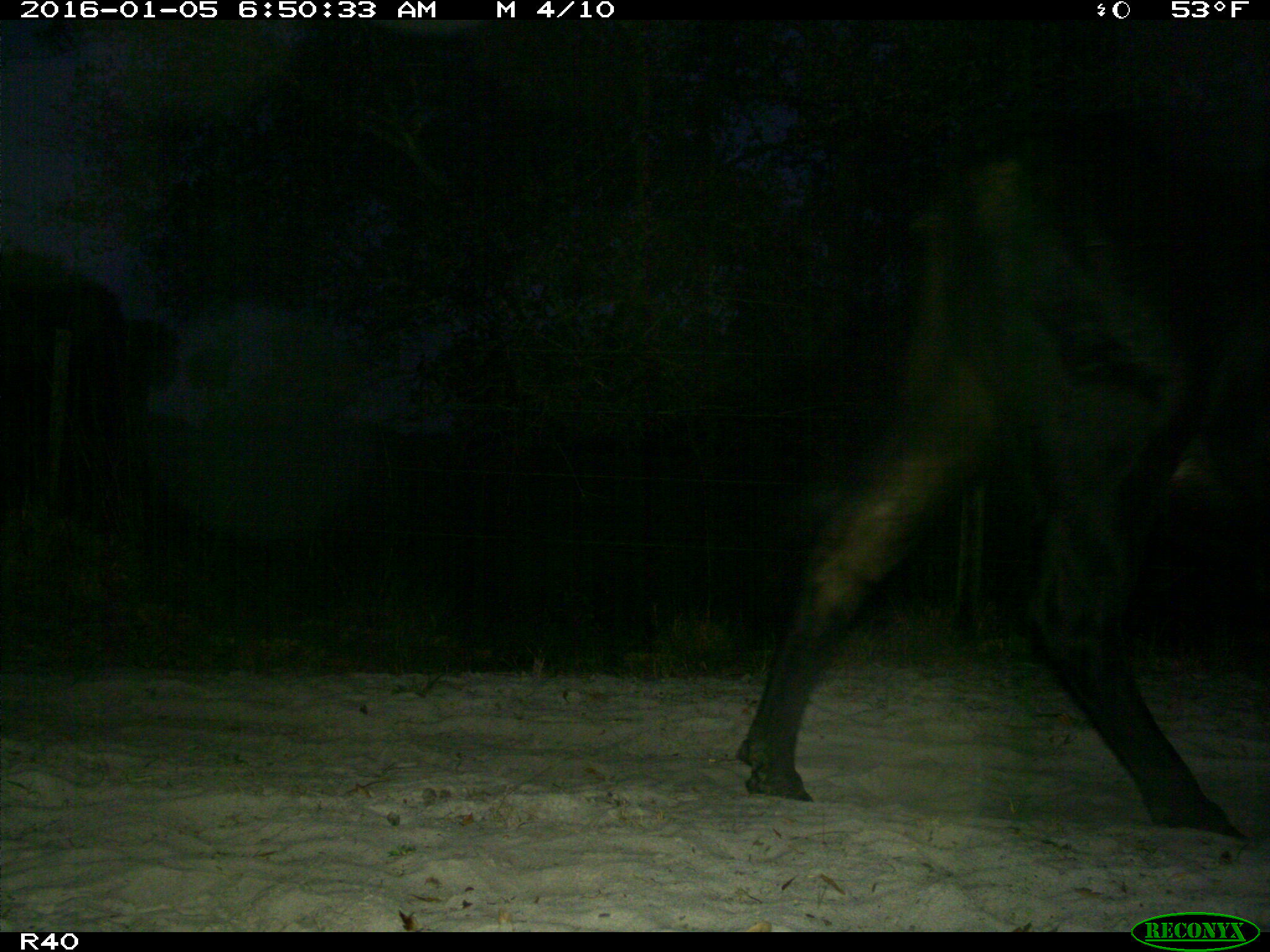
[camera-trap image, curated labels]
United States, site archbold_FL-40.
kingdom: Animalia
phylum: Chordata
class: Mammalia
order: Artiodactyla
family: Bovidae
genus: Bos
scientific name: Bos taurus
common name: domestic cow